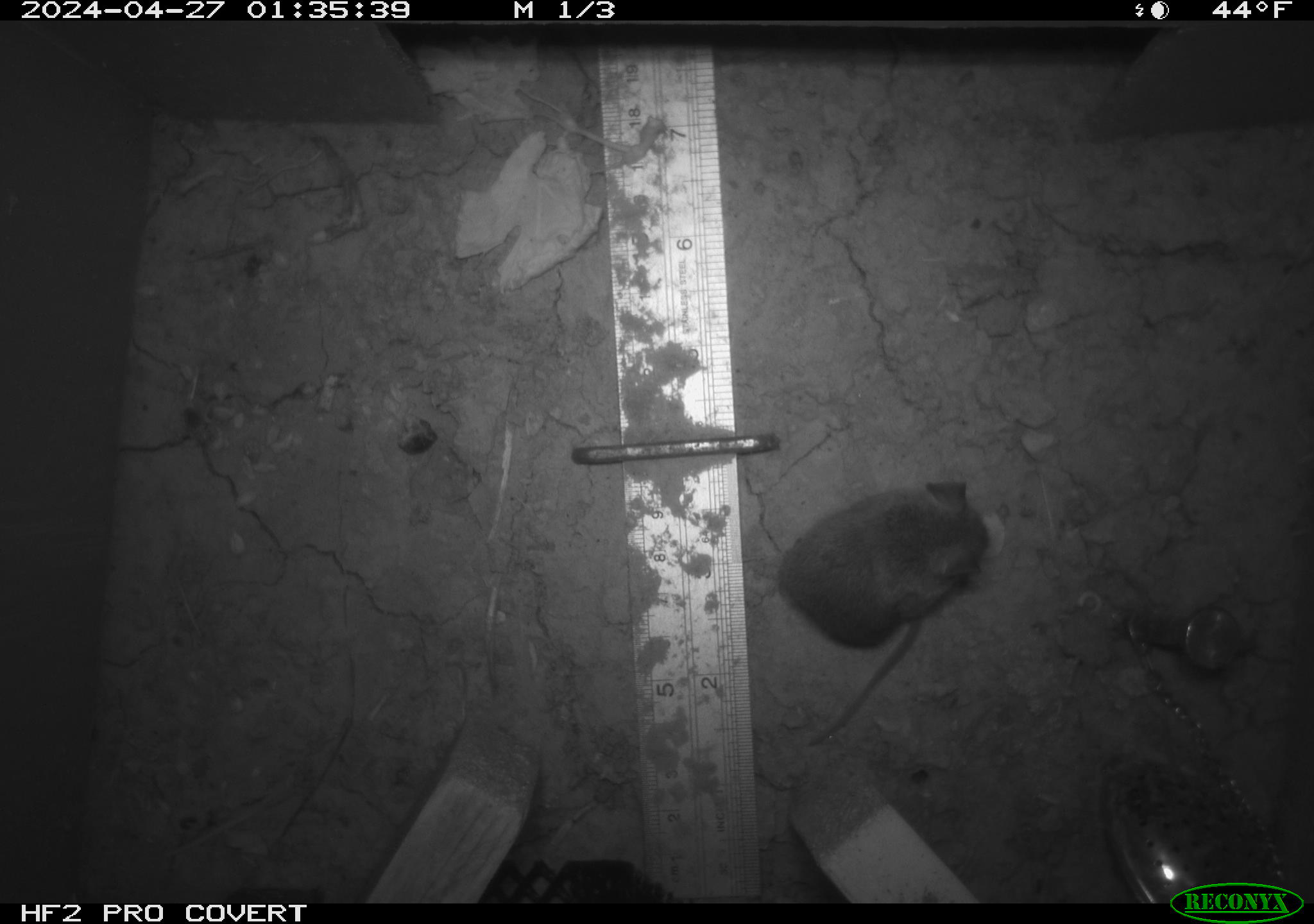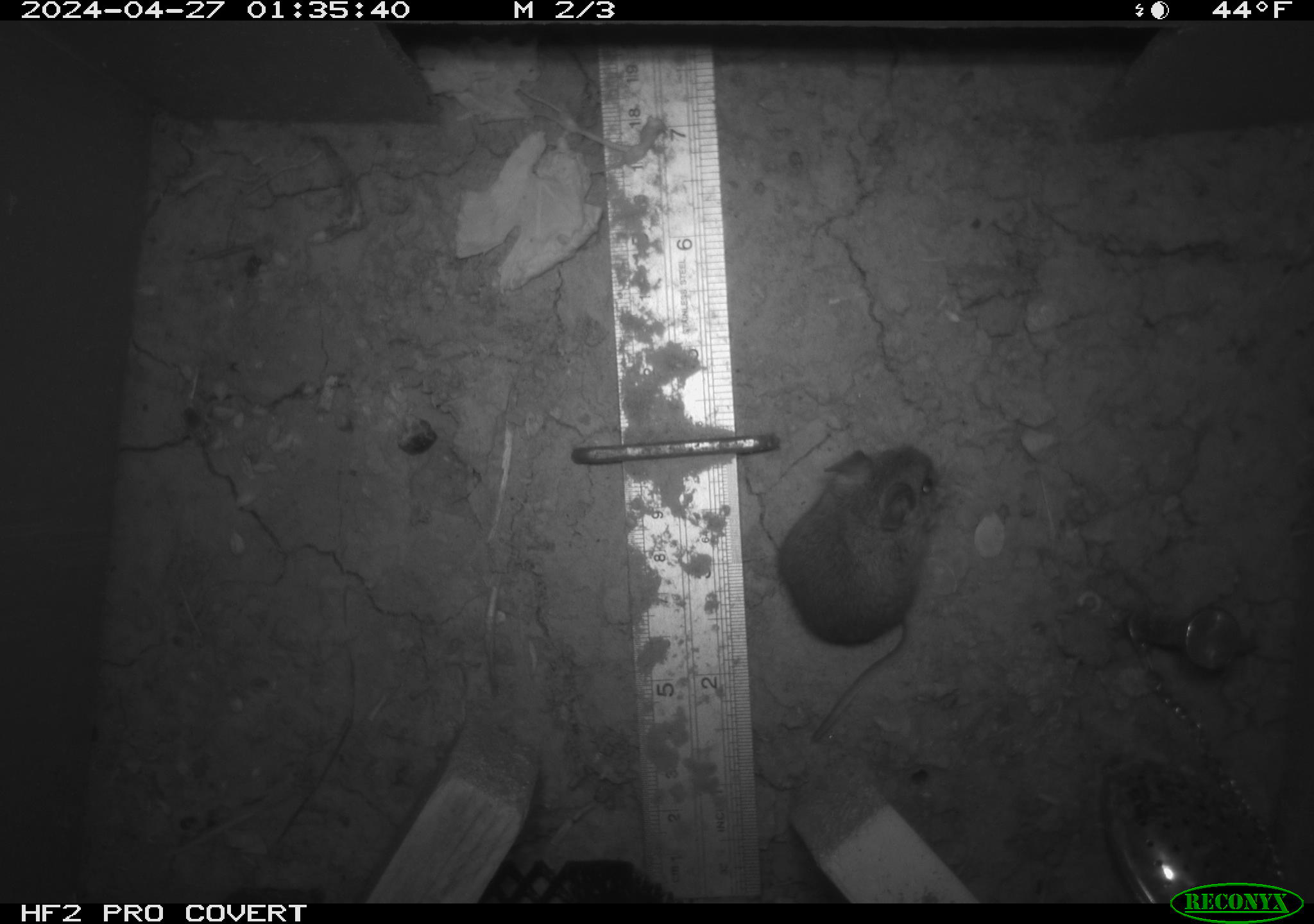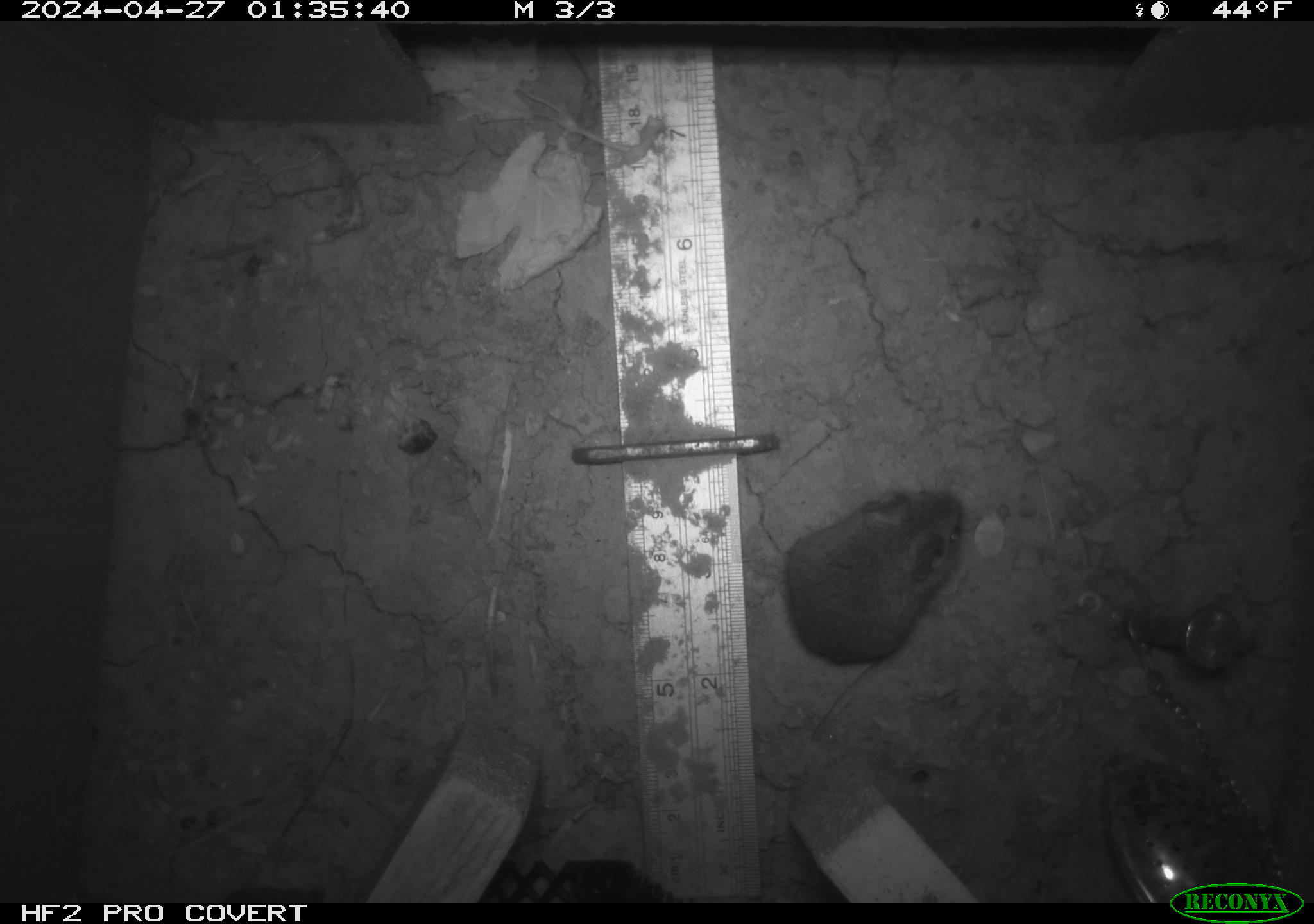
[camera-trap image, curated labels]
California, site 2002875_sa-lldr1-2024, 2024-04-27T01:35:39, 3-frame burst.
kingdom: Animalia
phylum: Chordata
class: Mammalia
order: Rodentia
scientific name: Rodentia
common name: mouse species